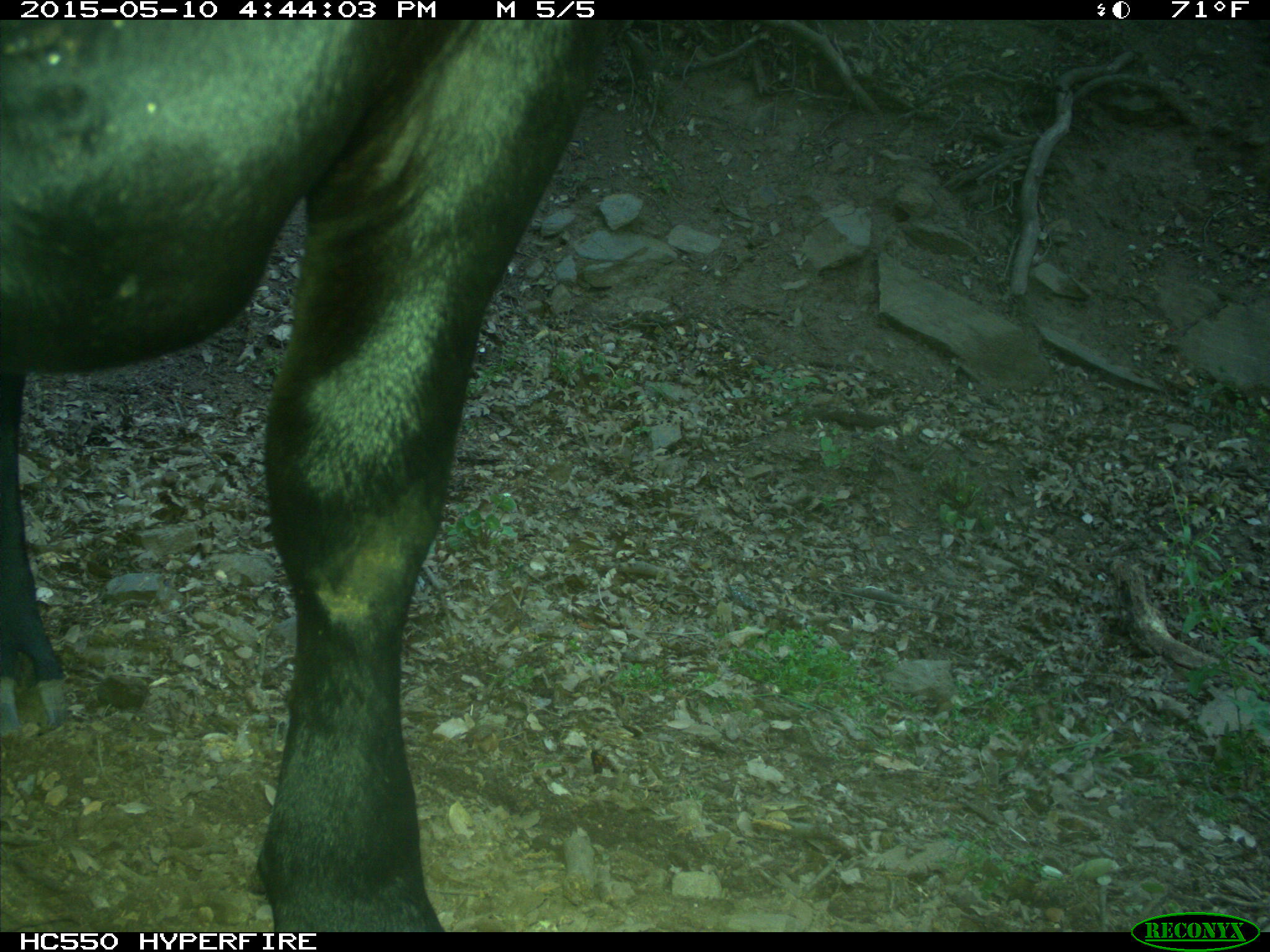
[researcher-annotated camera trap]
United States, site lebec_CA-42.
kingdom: Animalia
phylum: Chordata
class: Mammalia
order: Artiodactyla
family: Bovidae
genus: Bos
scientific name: Bos taurus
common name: domestic cow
Bos taurus (domestic cow).